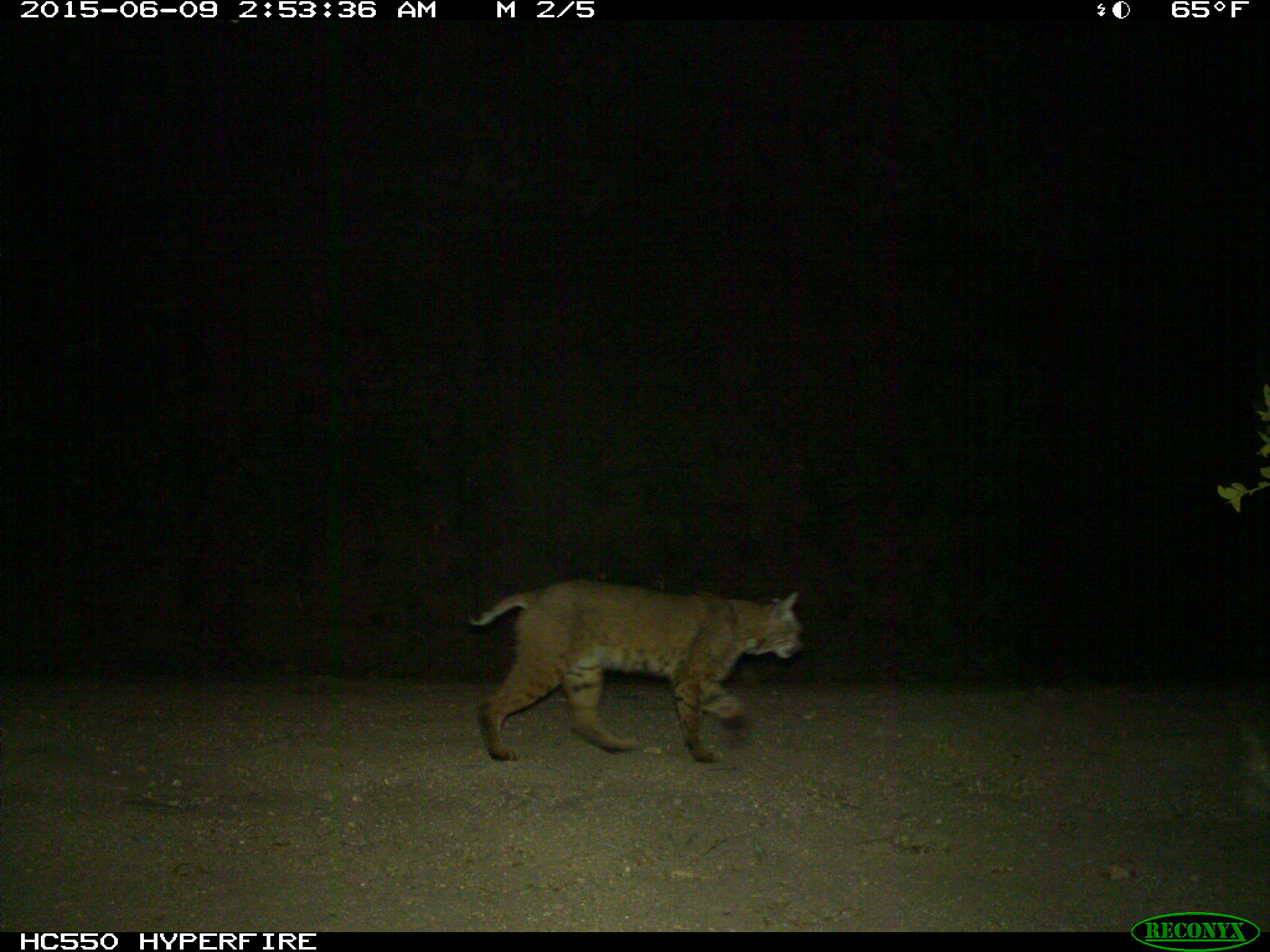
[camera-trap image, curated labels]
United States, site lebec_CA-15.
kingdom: Animalia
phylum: Chordata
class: Mammalia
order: Carnivora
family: Felidae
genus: Lynx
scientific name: Lynx rufus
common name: bobcat